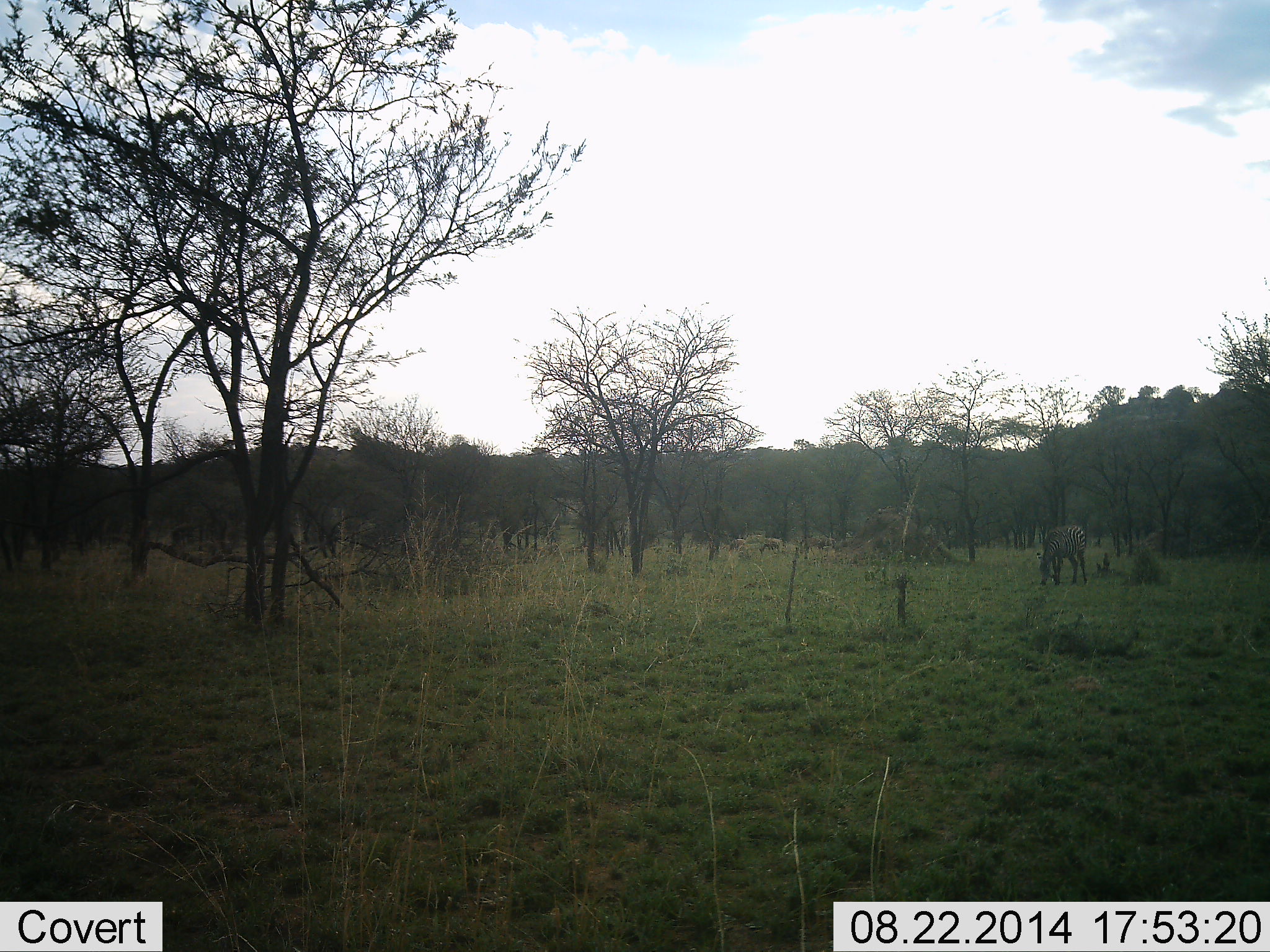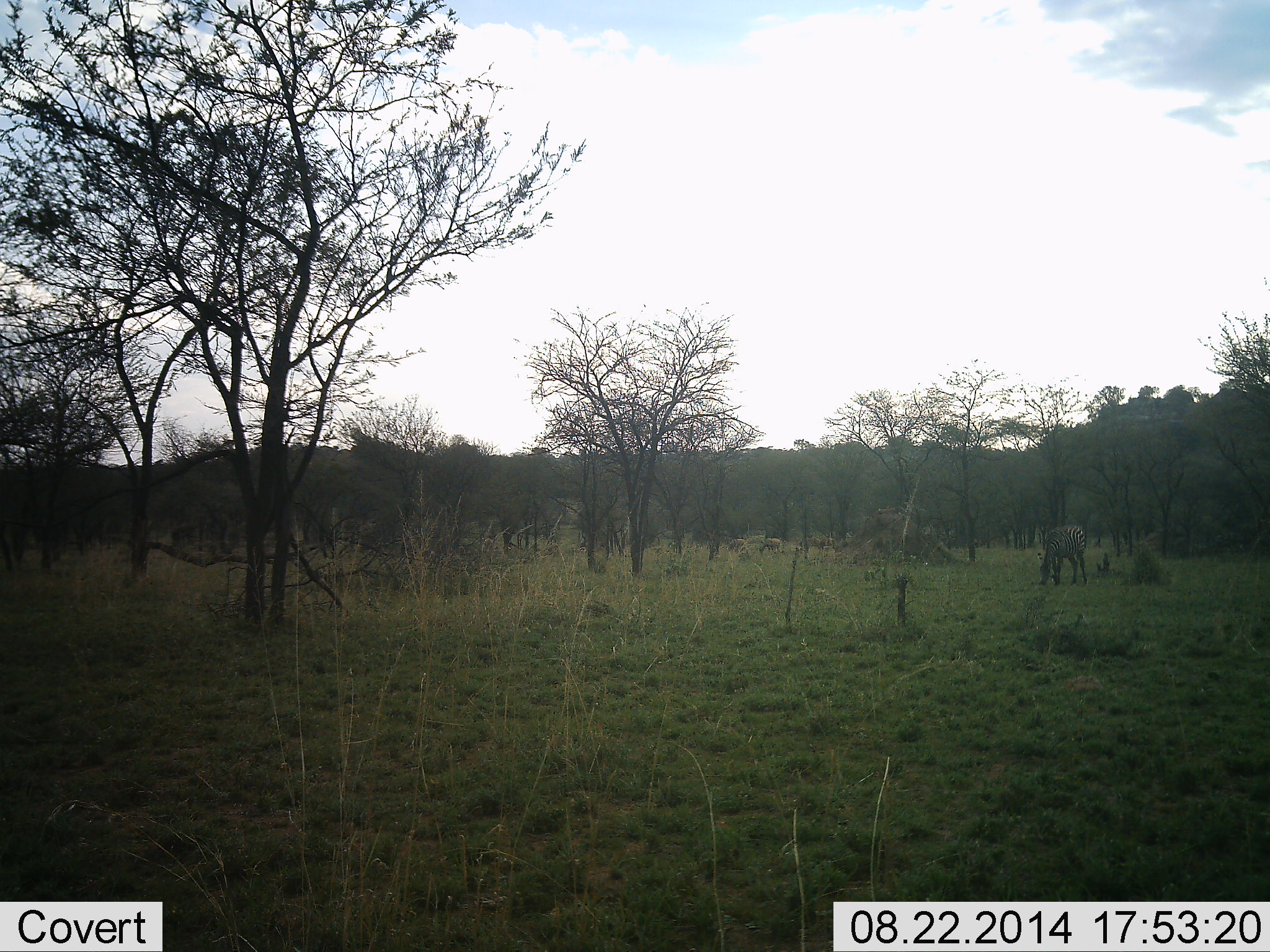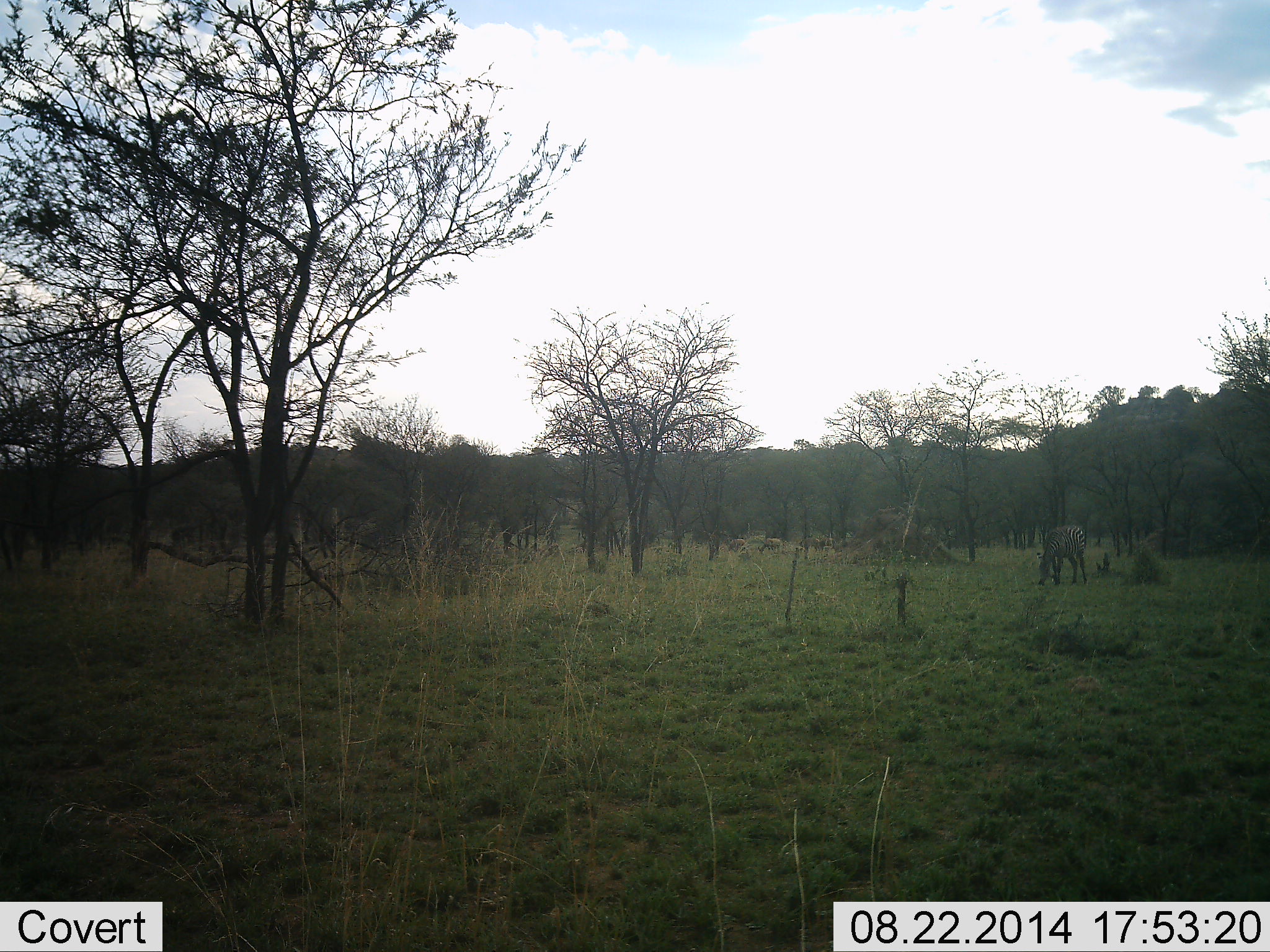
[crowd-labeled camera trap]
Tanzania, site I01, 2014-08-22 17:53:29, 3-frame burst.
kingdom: Animalia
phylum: Chordata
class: Mammalia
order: Perissodactyla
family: Equidae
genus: Equus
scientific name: Equus quagga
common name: plains zebra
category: zebra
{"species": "zebra (plains zebra) (Equus quagga)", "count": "1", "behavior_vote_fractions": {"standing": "18%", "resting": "0%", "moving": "0%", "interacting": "0%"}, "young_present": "0%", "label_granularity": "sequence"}